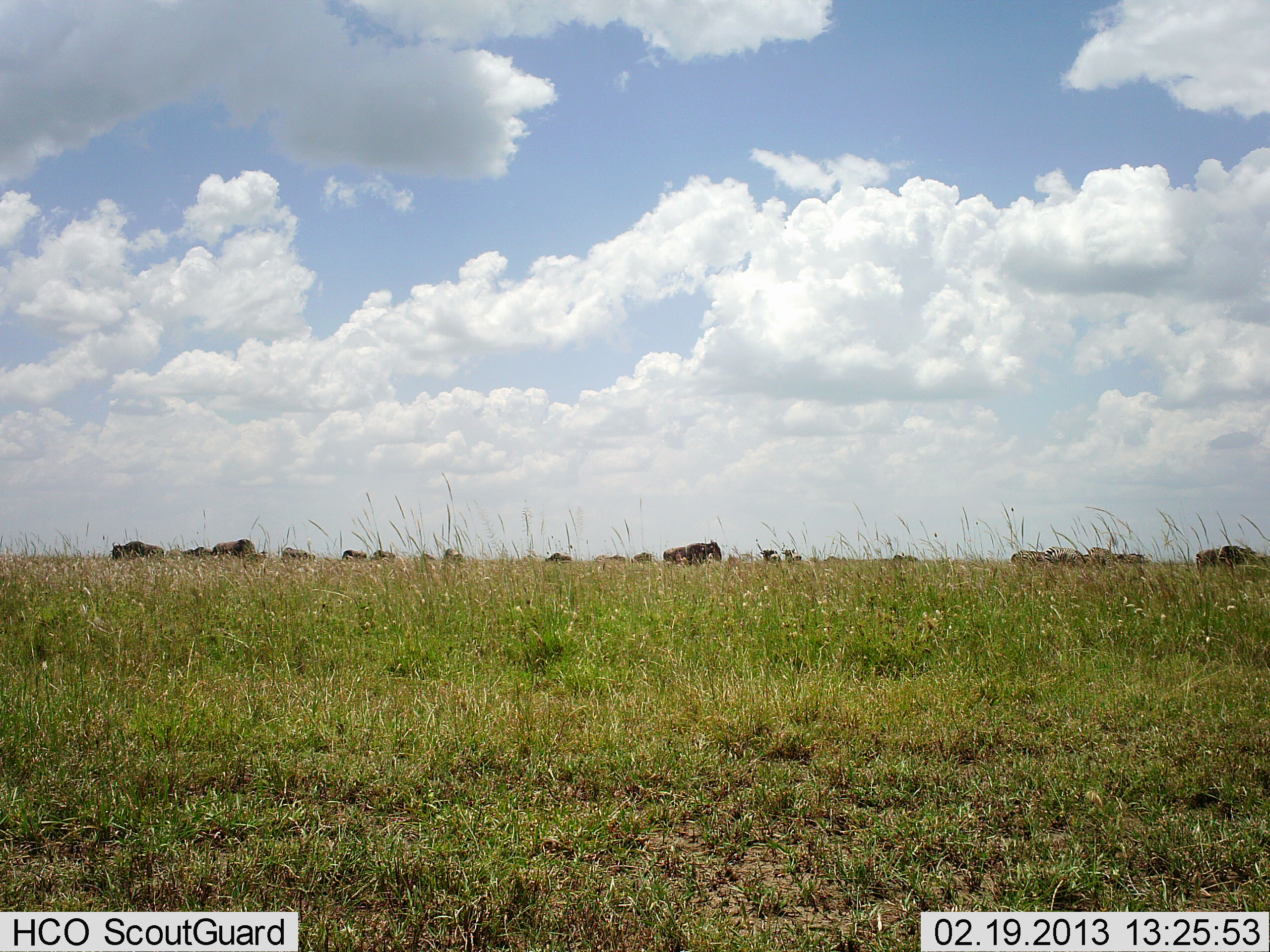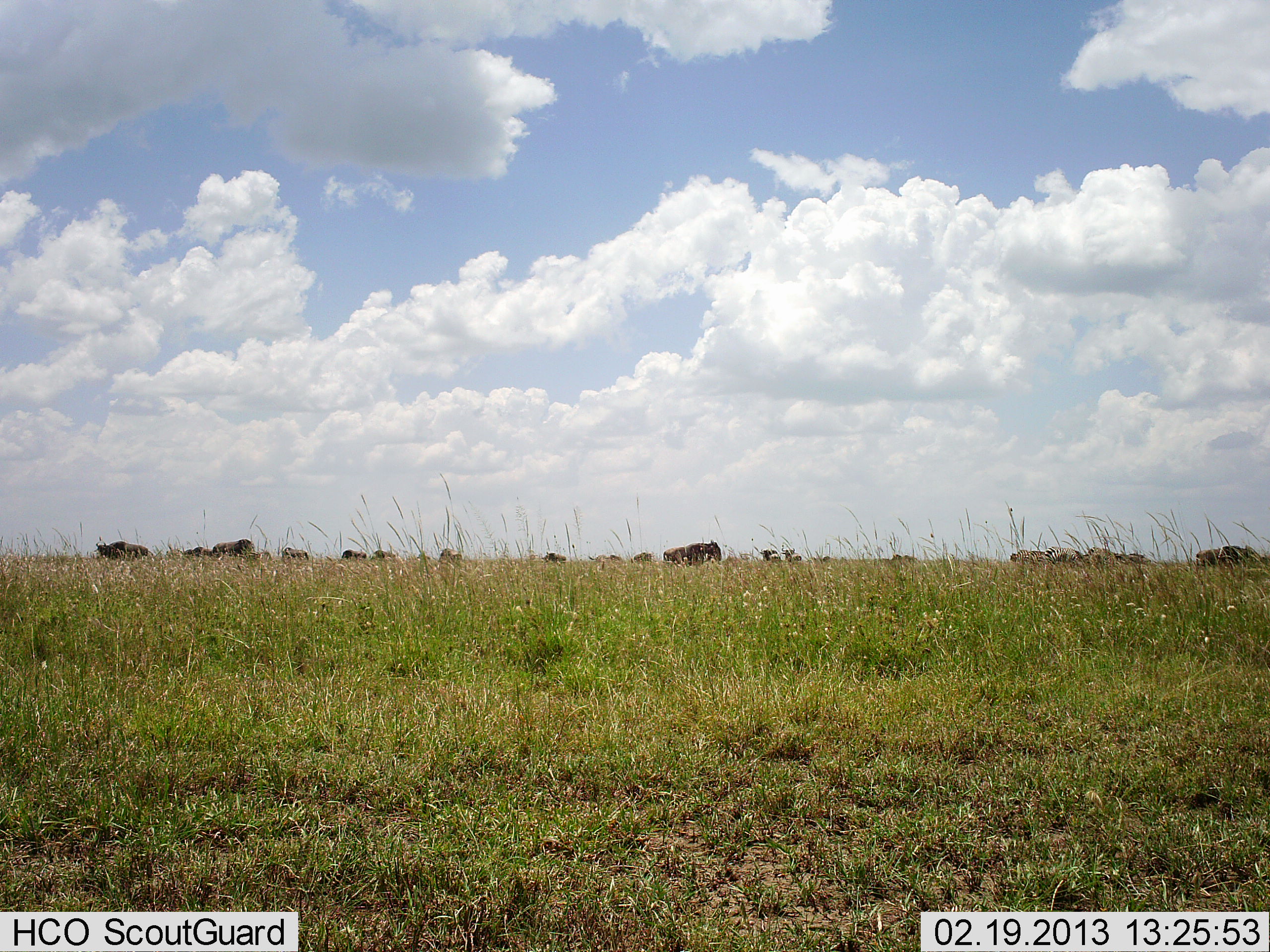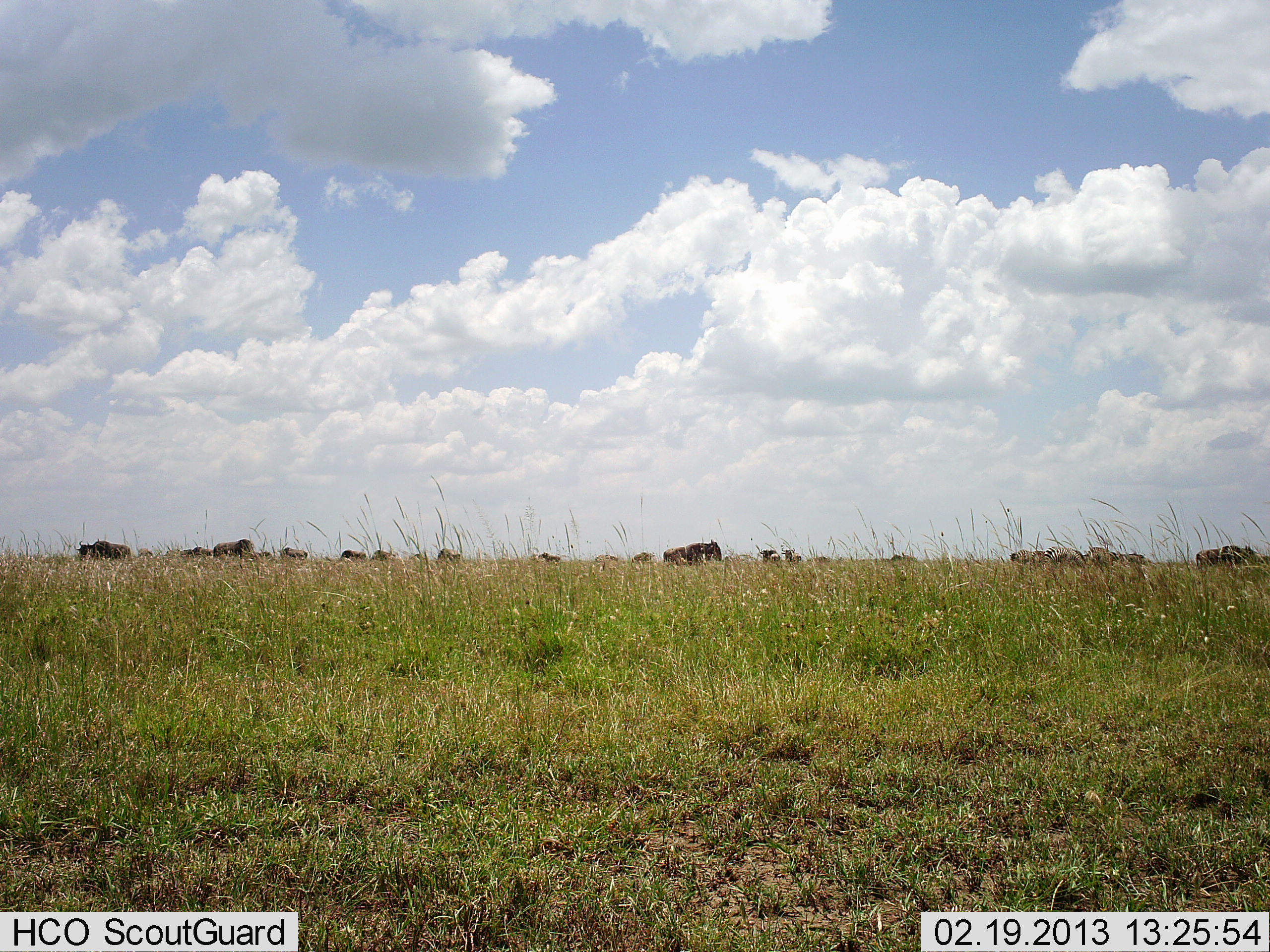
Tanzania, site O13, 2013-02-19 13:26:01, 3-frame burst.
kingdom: Animalia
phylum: Chordata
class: Mammalia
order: Artiodactyla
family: Bovidae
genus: Connochaetes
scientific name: Connochaetes taurinus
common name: blue wildebeest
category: wildebeest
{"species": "wildebeest (blue wildebeest) (Connochaetes taurinus)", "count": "11-50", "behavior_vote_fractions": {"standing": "57%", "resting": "0%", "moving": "57%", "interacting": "0%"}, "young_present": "0%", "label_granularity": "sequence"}